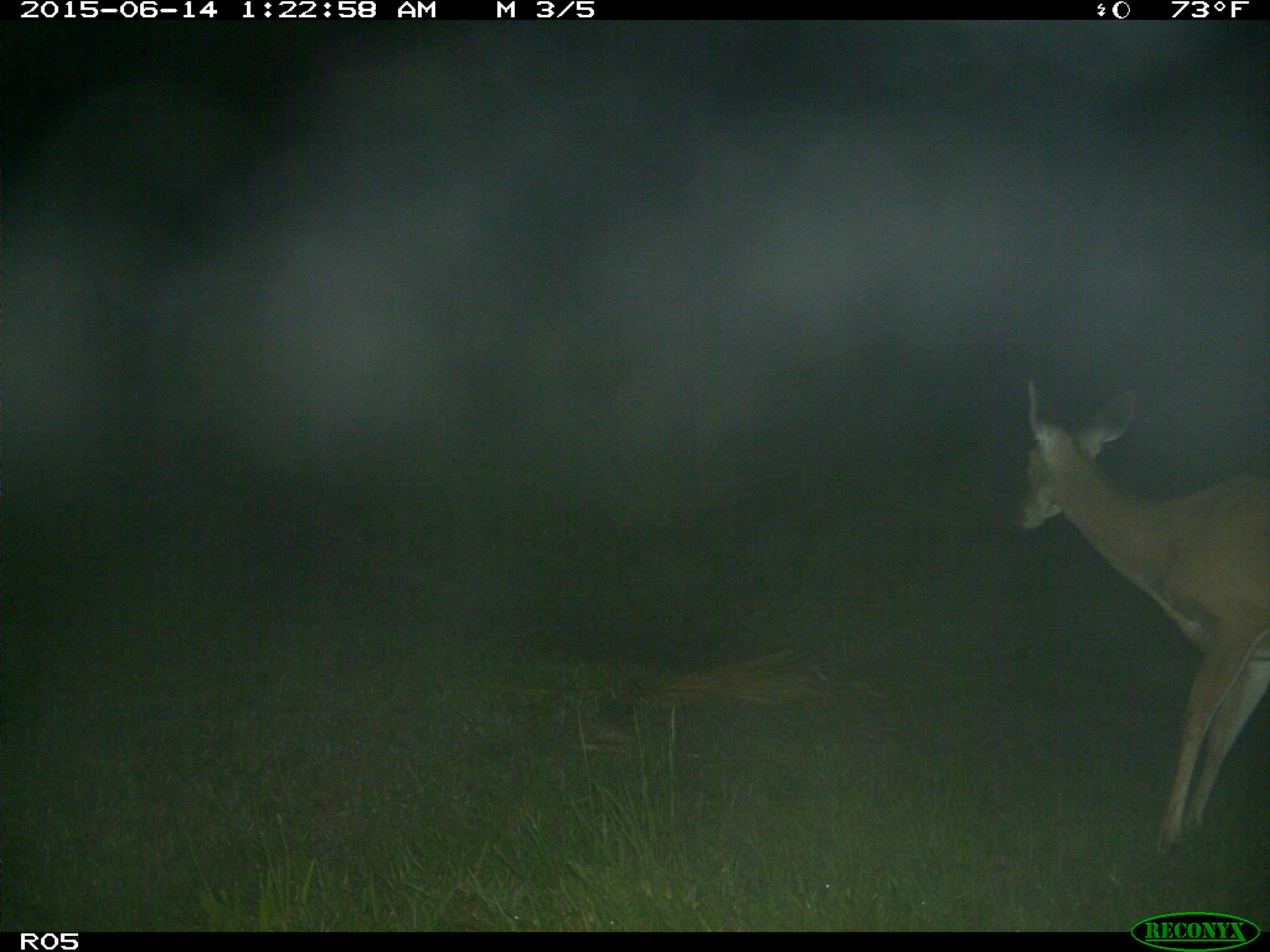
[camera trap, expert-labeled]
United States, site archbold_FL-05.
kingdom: Animalia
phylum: Chordata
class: Mammalia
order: Artiodactyla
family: Cervidae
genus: Odocoileus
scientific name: Odocoileus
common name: deer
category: unidentified deer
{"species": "unidentified deer (deer) (Odocoileus)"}